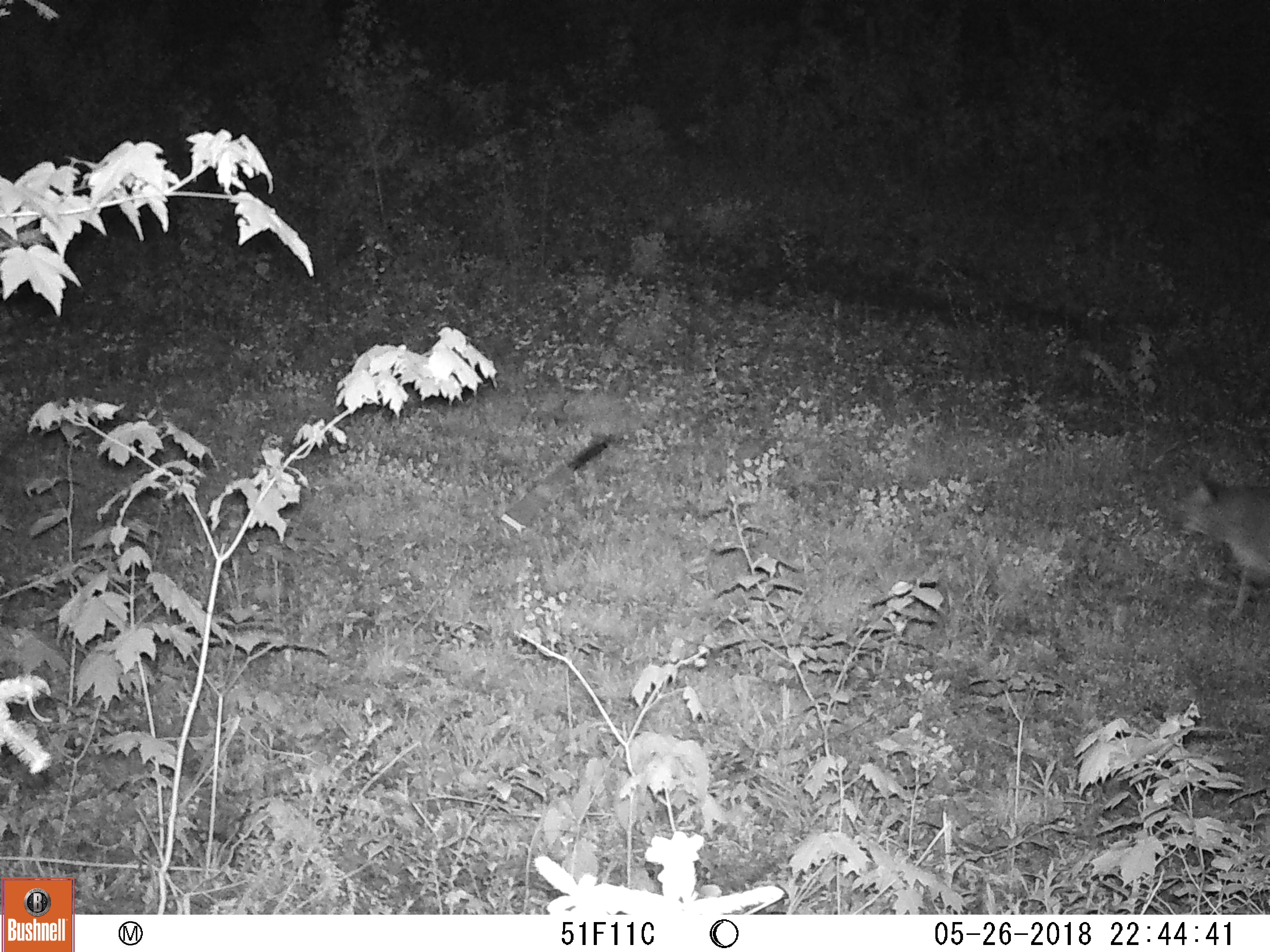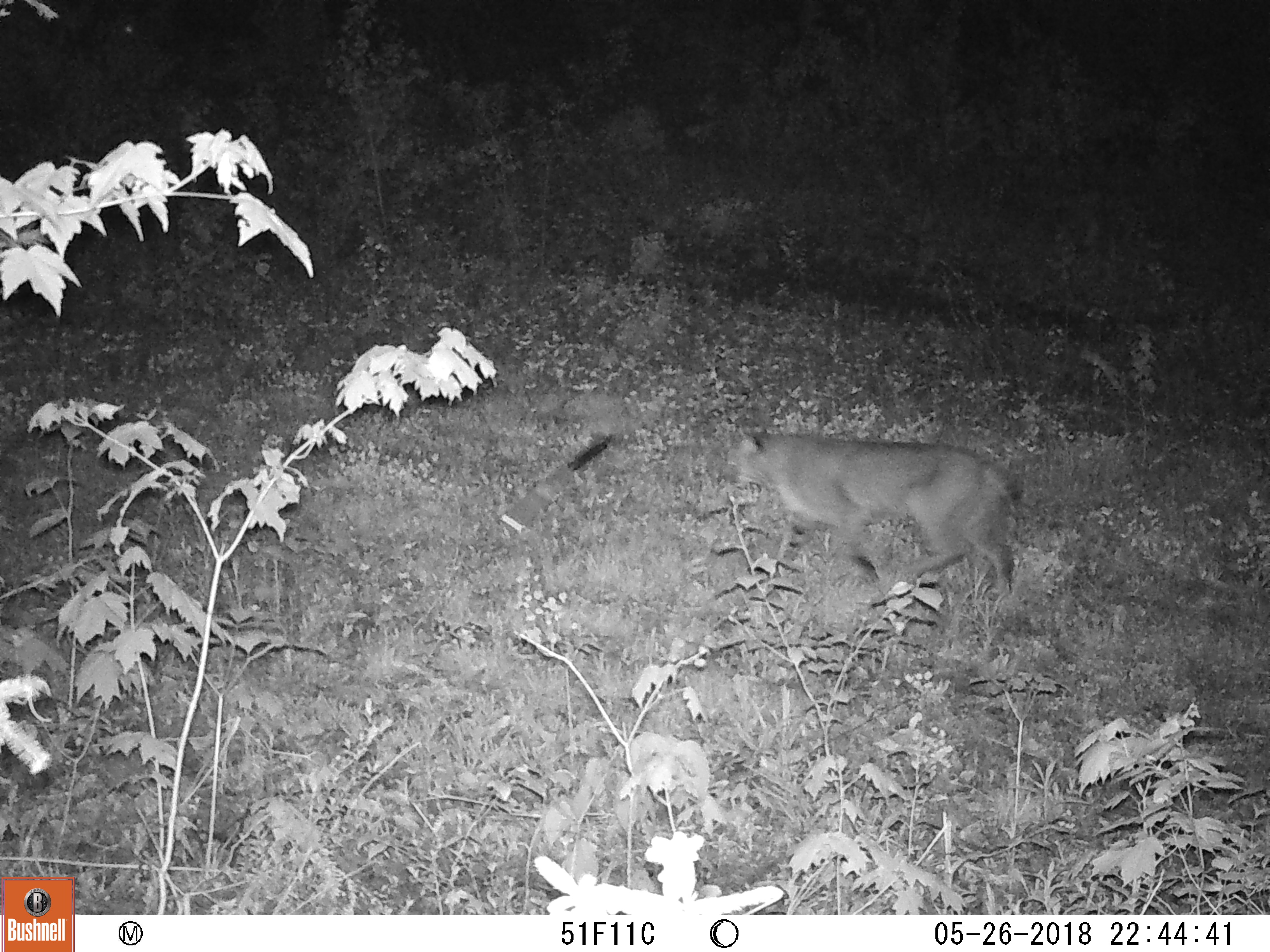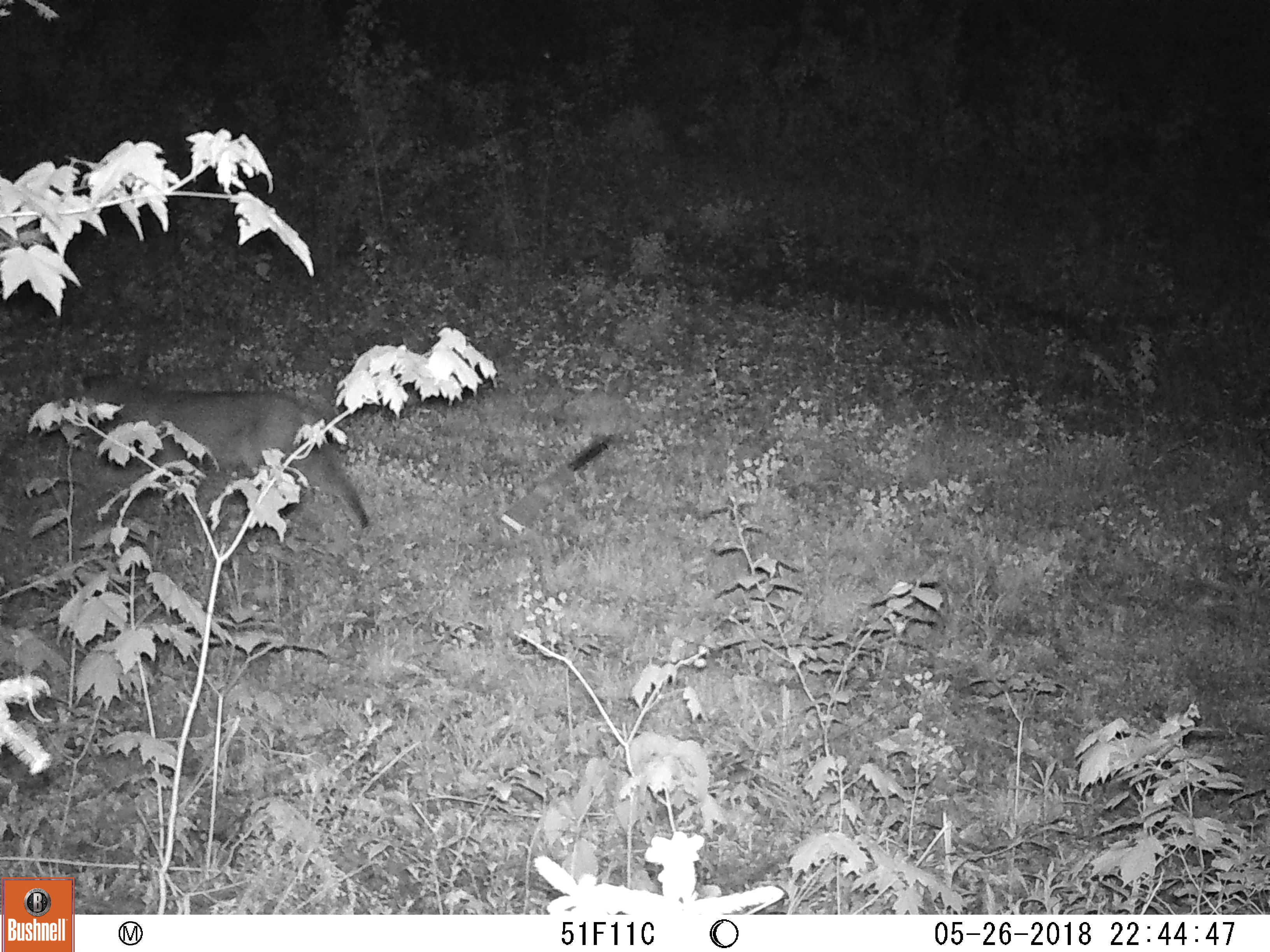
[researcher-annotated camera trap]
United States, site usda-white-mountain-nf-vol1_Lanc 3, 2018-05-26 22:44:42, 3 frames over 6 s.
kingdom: Animalia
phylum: Chordata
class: Mammalia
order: Carnivora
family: Canidae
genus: Canis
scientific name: Canis latrans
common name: coyote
Coyote (Canis latrans).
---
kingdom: Animalia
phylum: Chordata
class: Mammalia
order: Carnivora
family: Felidae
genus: Lynx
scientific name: Lynx rufus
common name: bobcat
Bobcat (Lynx rufus).